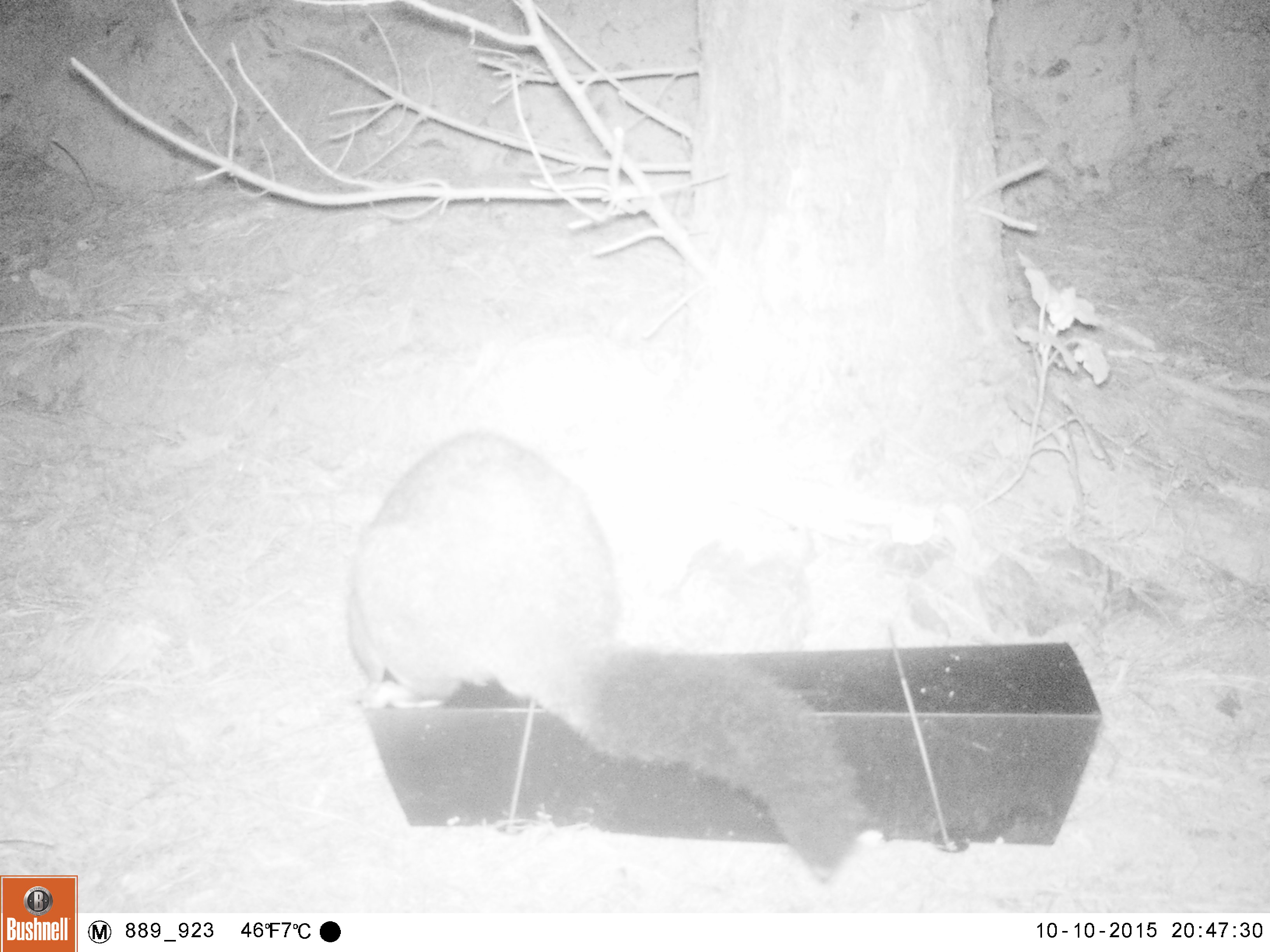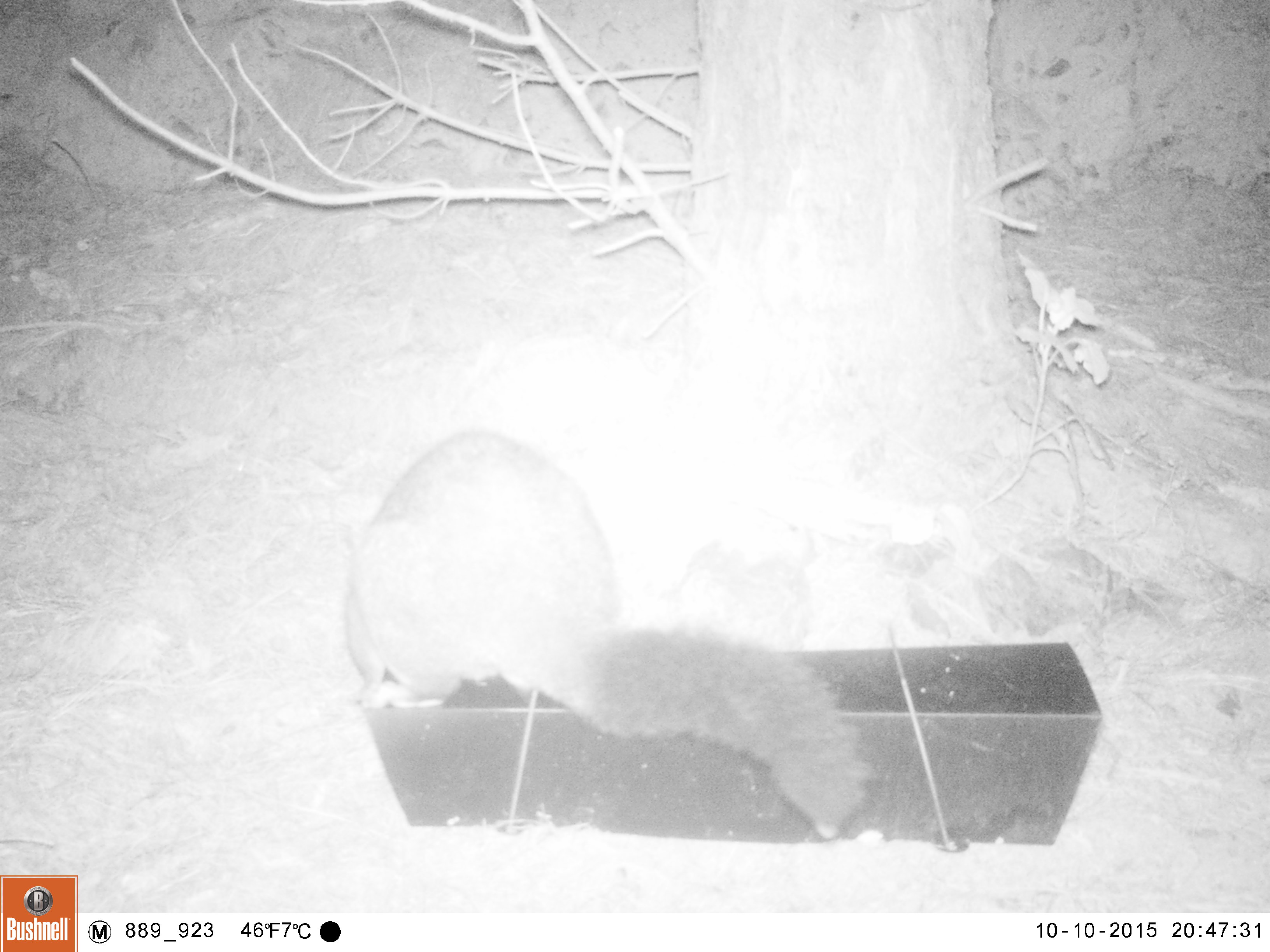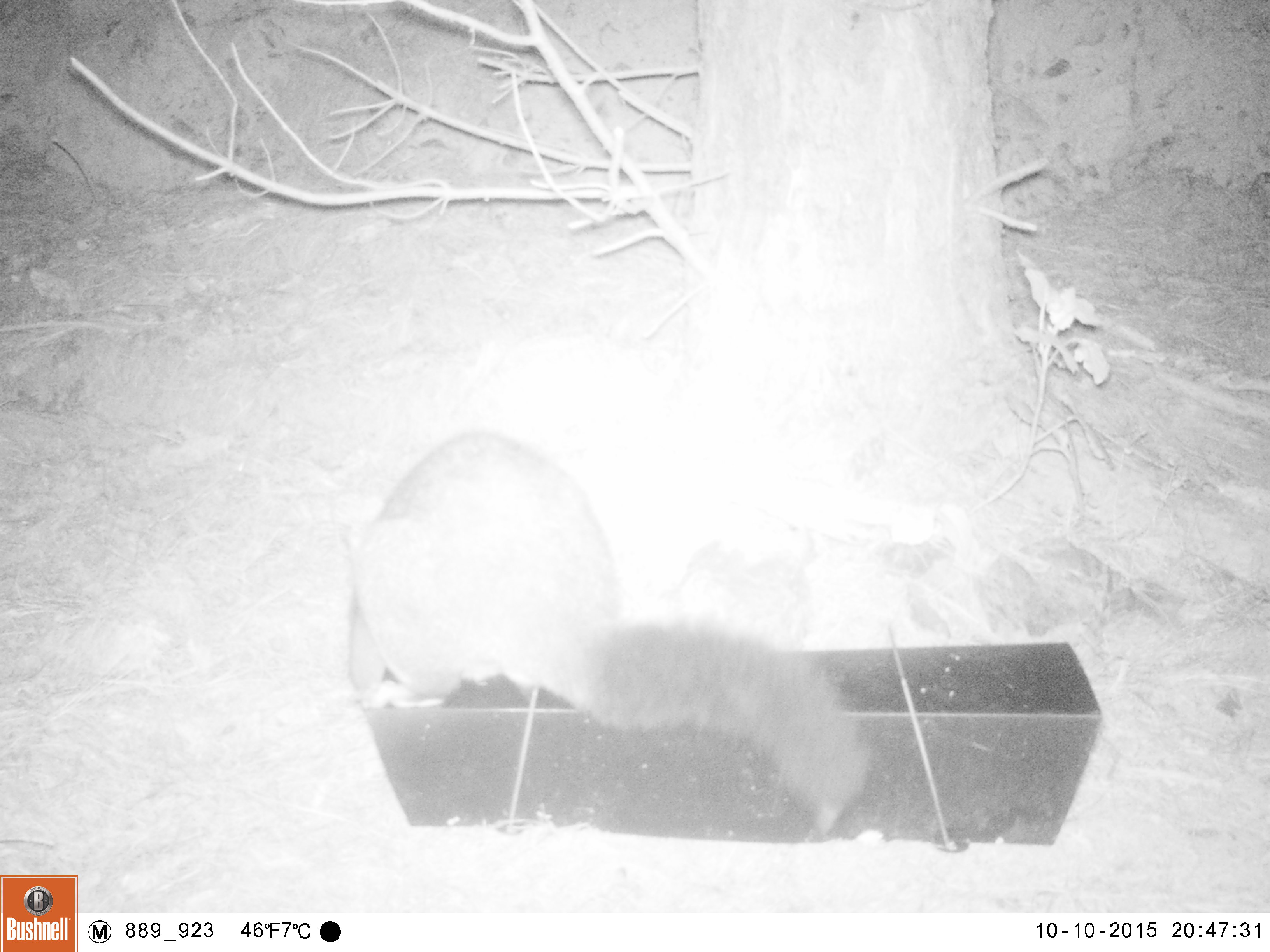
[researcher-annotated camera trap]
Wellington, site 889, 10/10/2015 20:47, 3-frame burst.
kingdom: Animalia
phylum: Chordata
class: Mammalia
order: Didelphimorphia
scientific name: Didelphimorphia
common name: possum